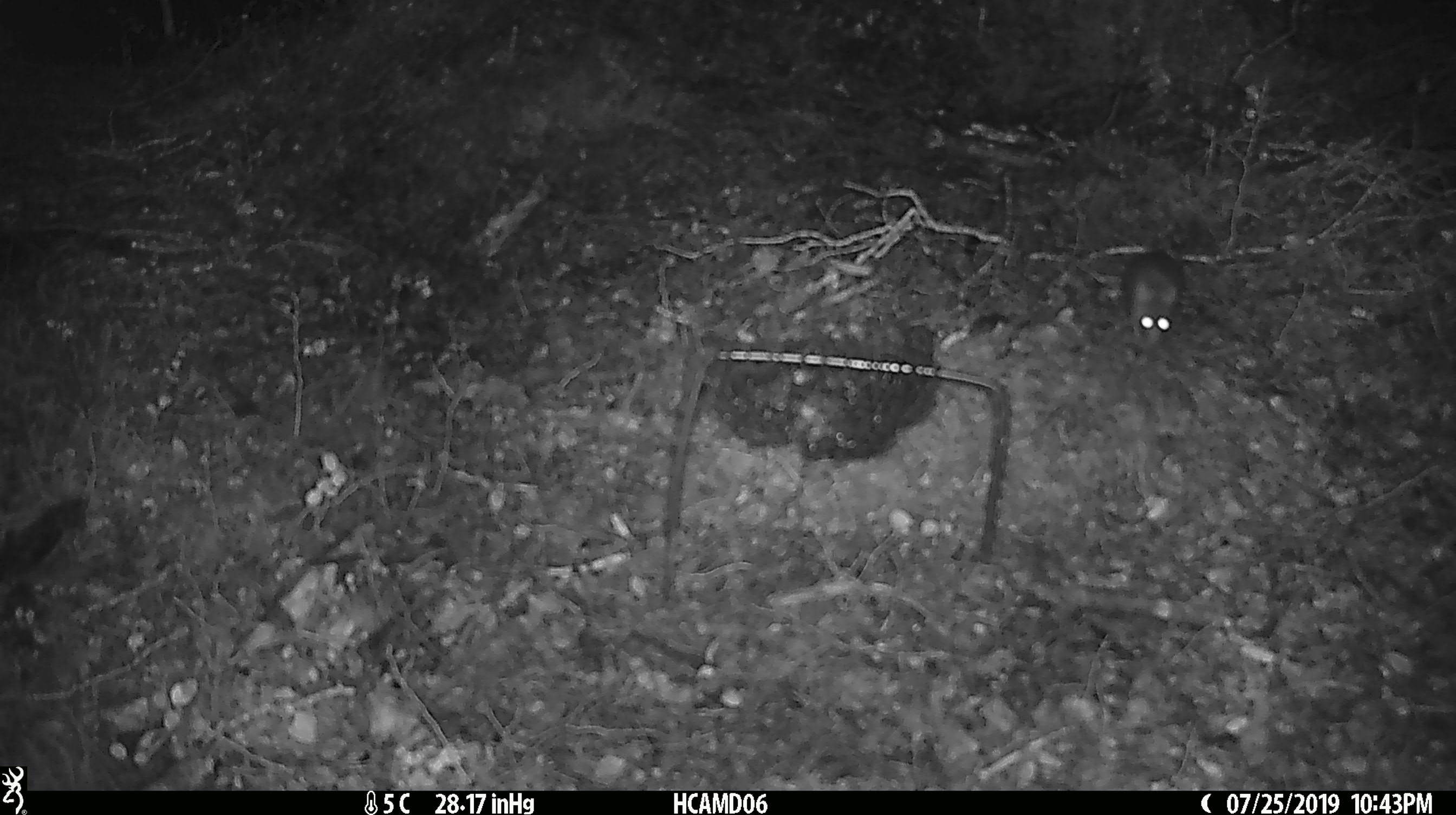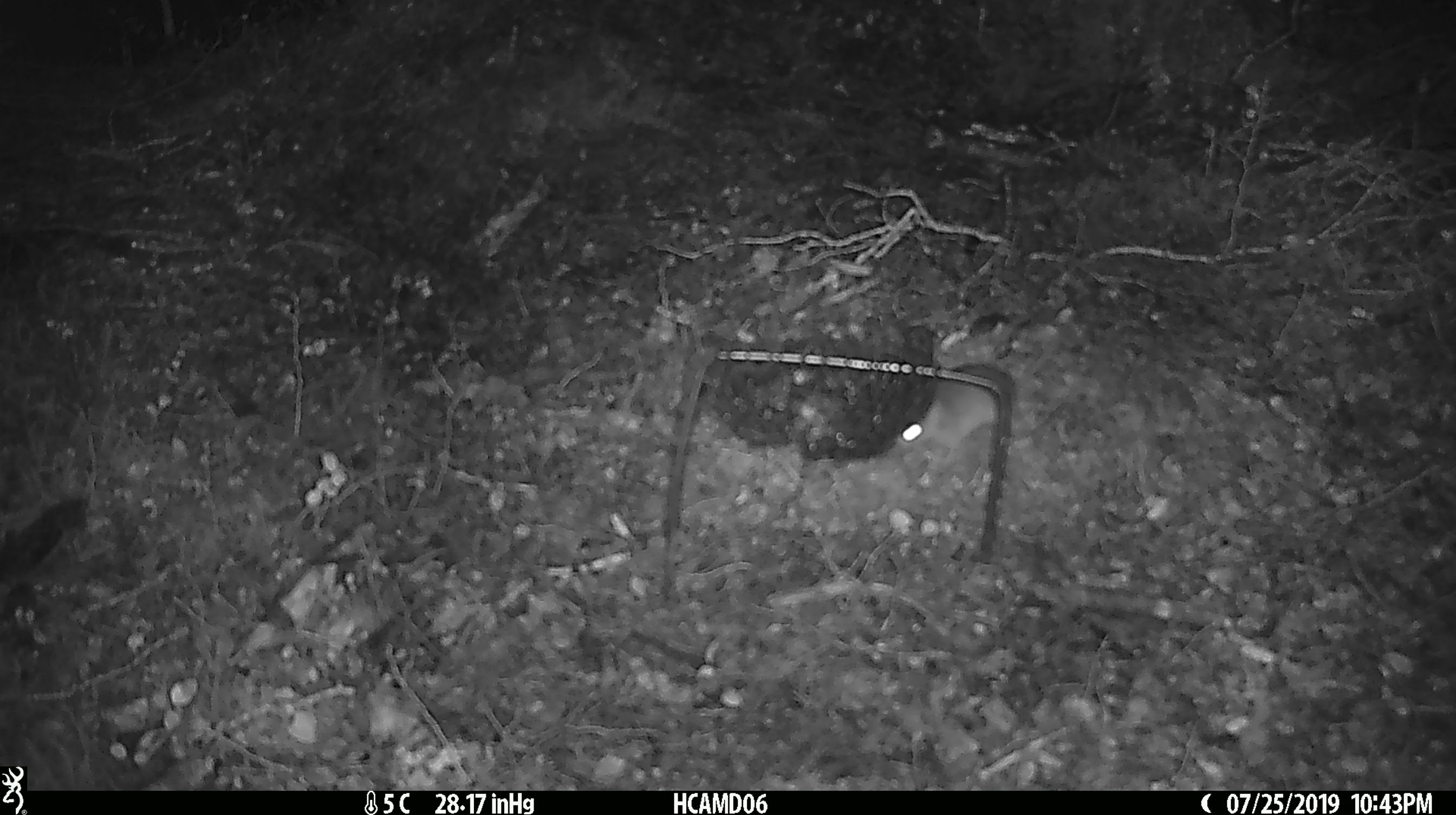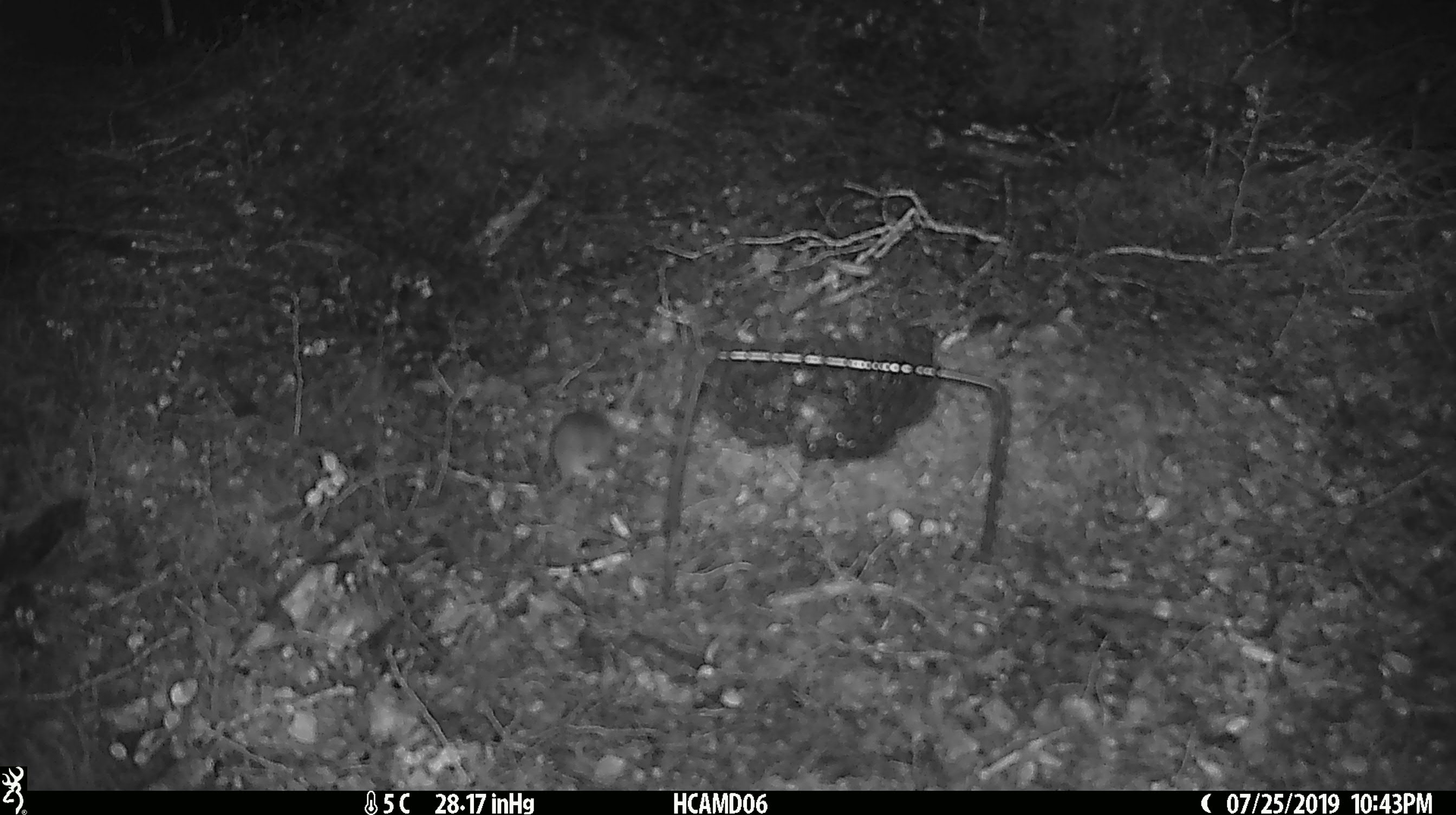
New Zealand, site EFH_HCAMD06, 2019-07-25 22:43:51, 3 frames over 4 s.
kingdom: Animalia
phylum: Chordata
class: Mammalia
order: Rodentia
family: Muridae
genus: Mus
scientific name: Mus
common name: mouse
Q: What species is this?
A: Mouse (Mus).